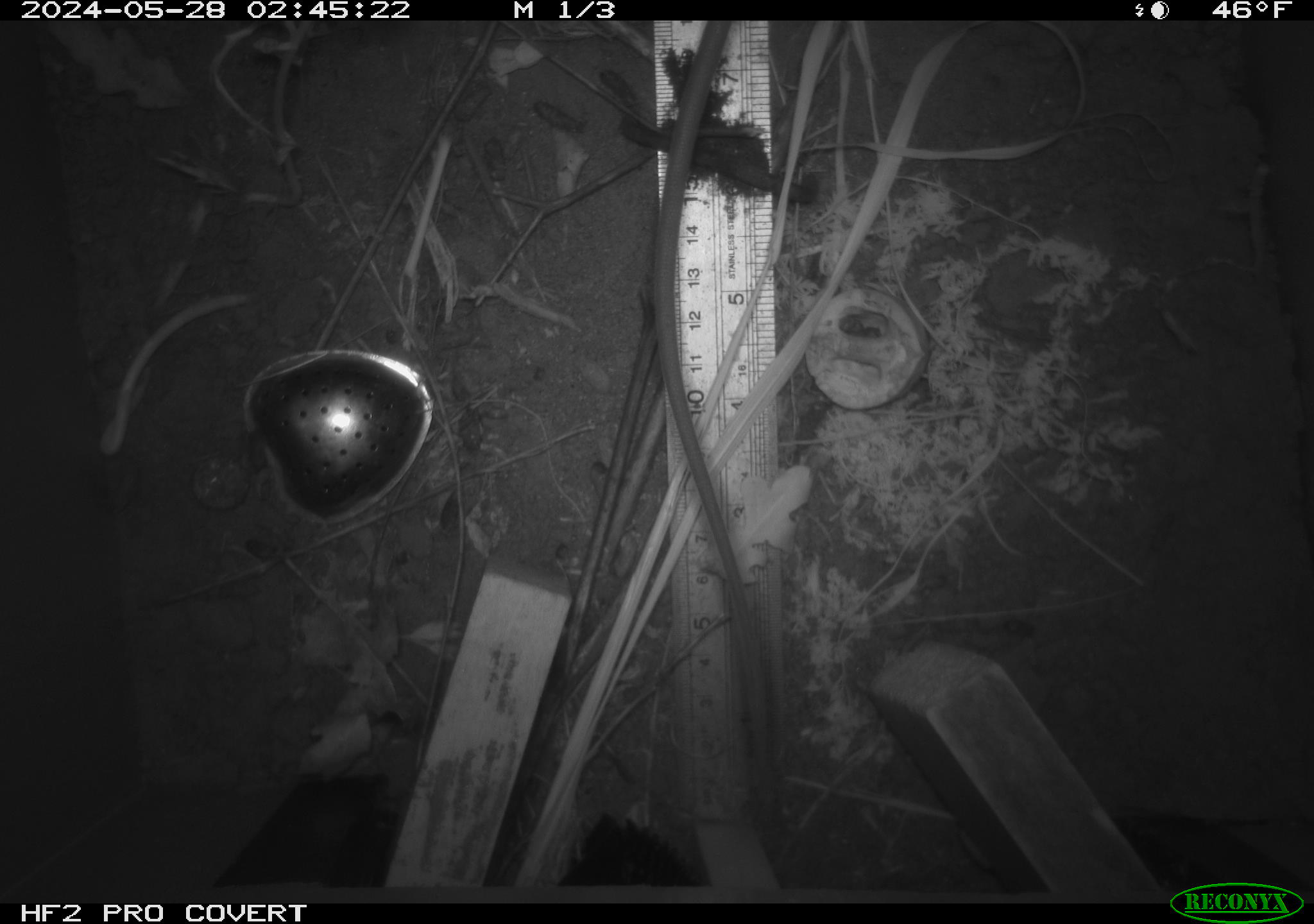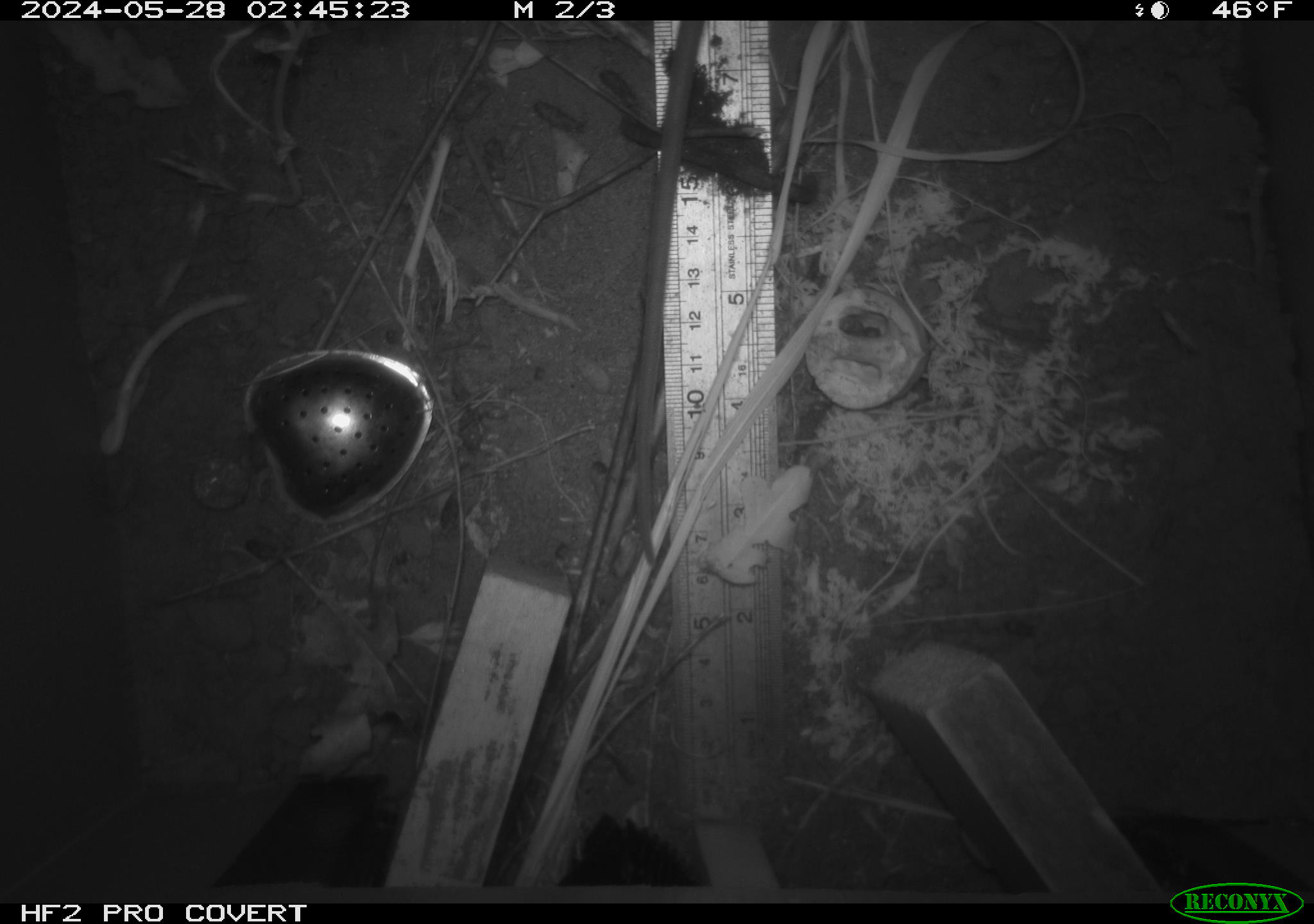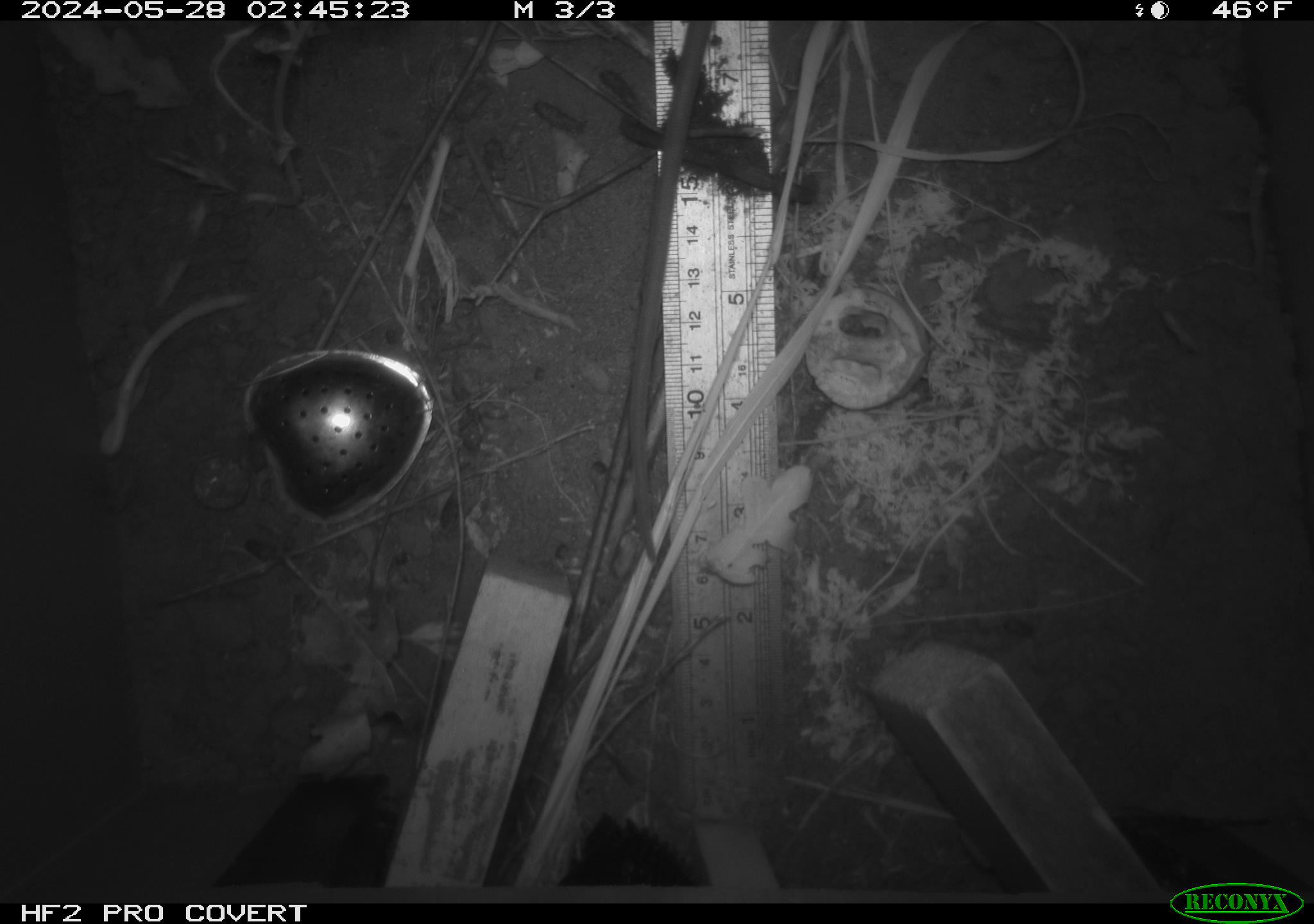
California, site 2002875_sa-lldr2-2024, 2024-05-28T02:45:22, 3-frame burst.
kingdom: Animalia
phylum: Chordata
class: Mammalia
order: Rodentia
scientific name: Rodentia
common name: rodent